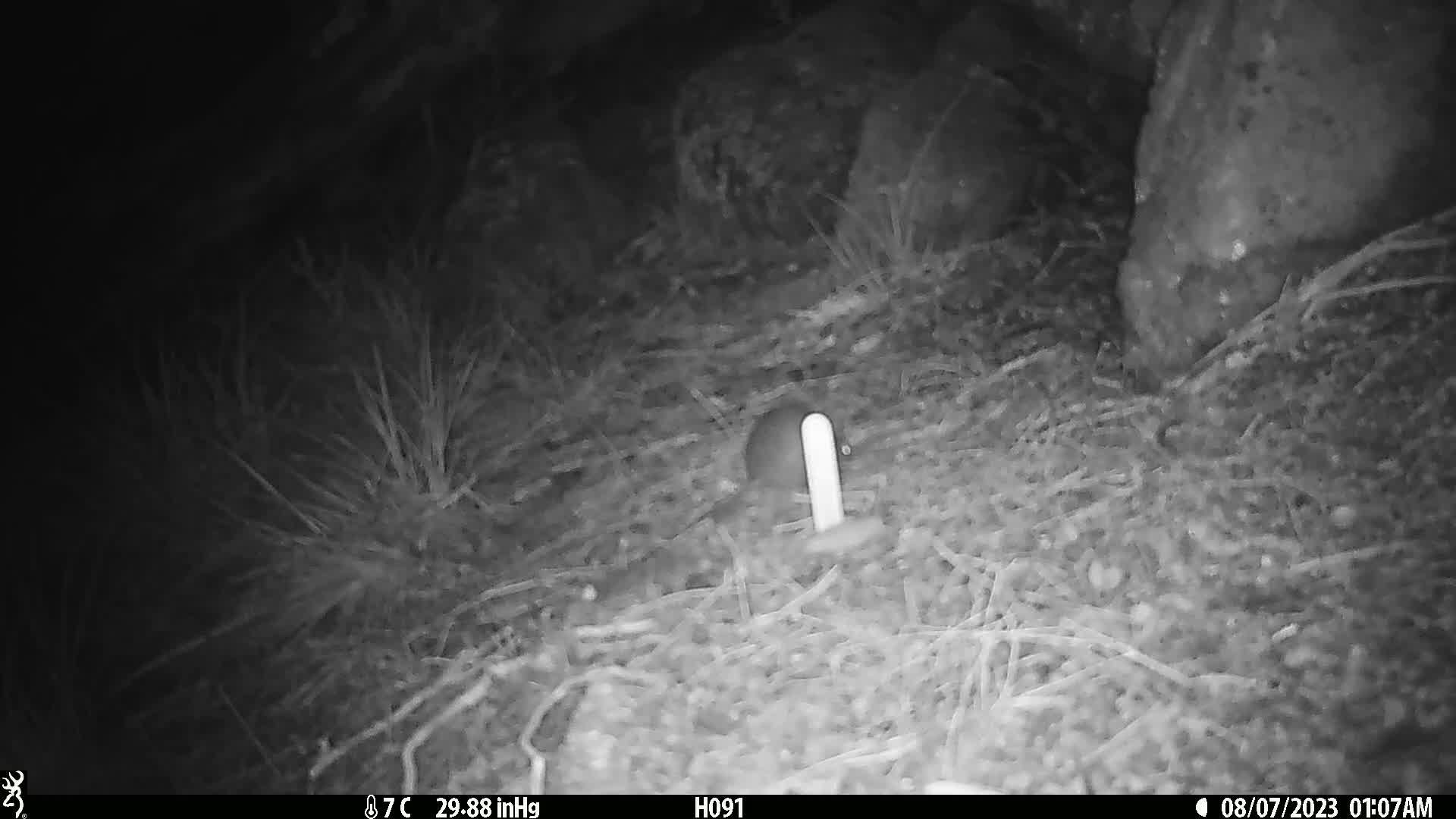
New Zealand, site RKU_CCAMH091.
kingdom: Animalia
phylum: Chordata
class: Mammalia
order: Rodentia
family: Muridae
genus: Rattus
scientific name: Rattus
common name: rat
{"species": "rat (Rattus)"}